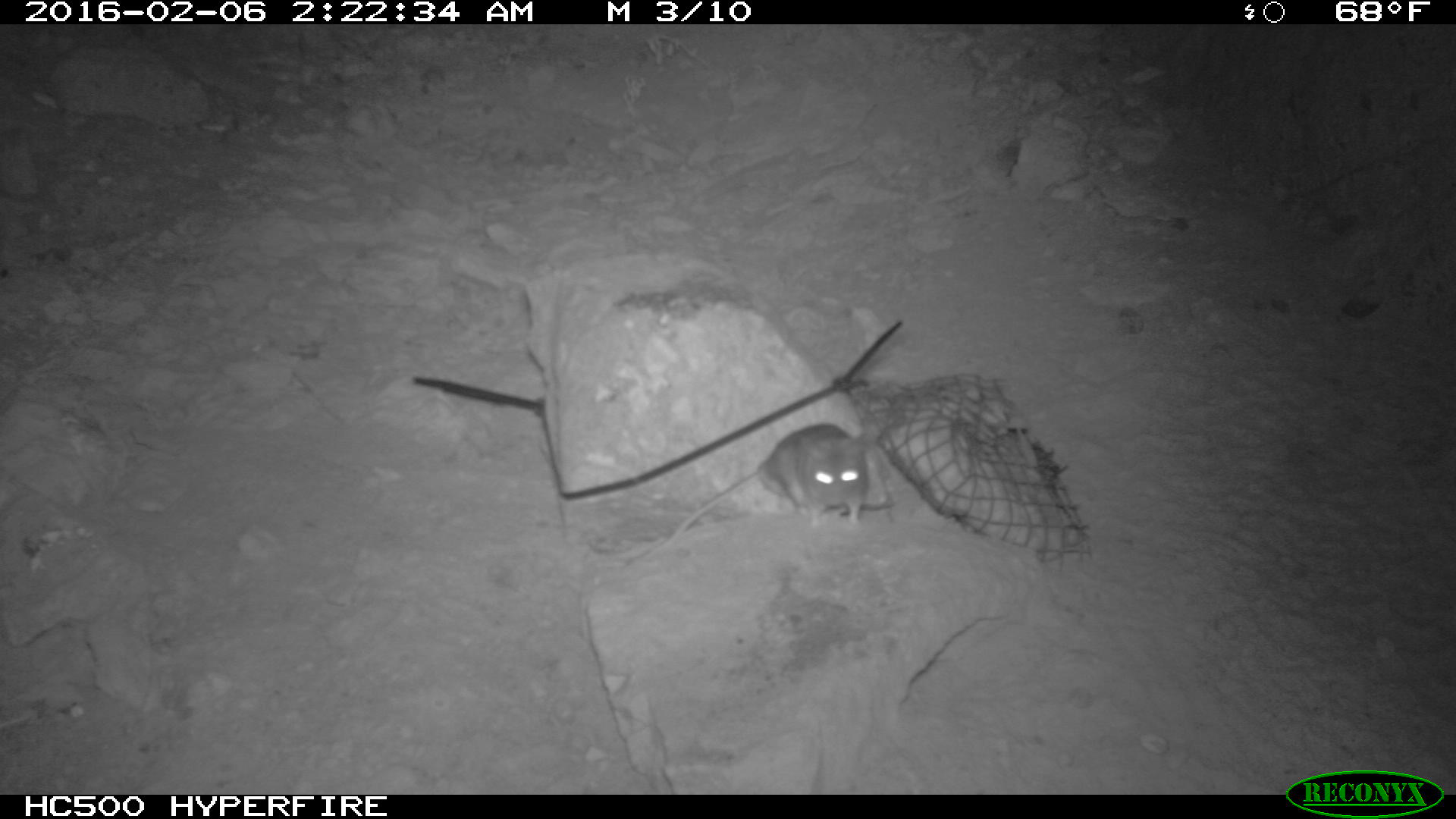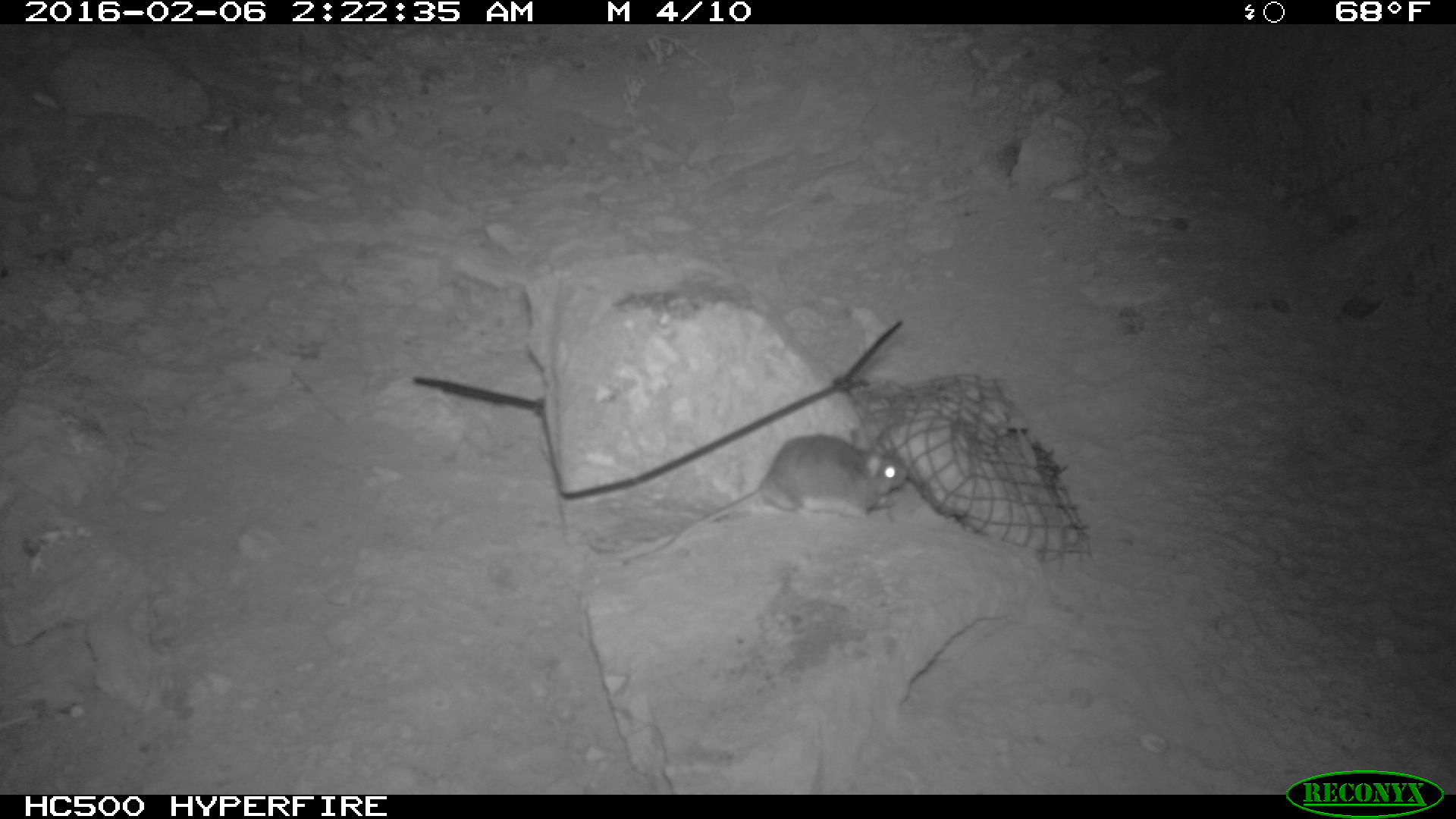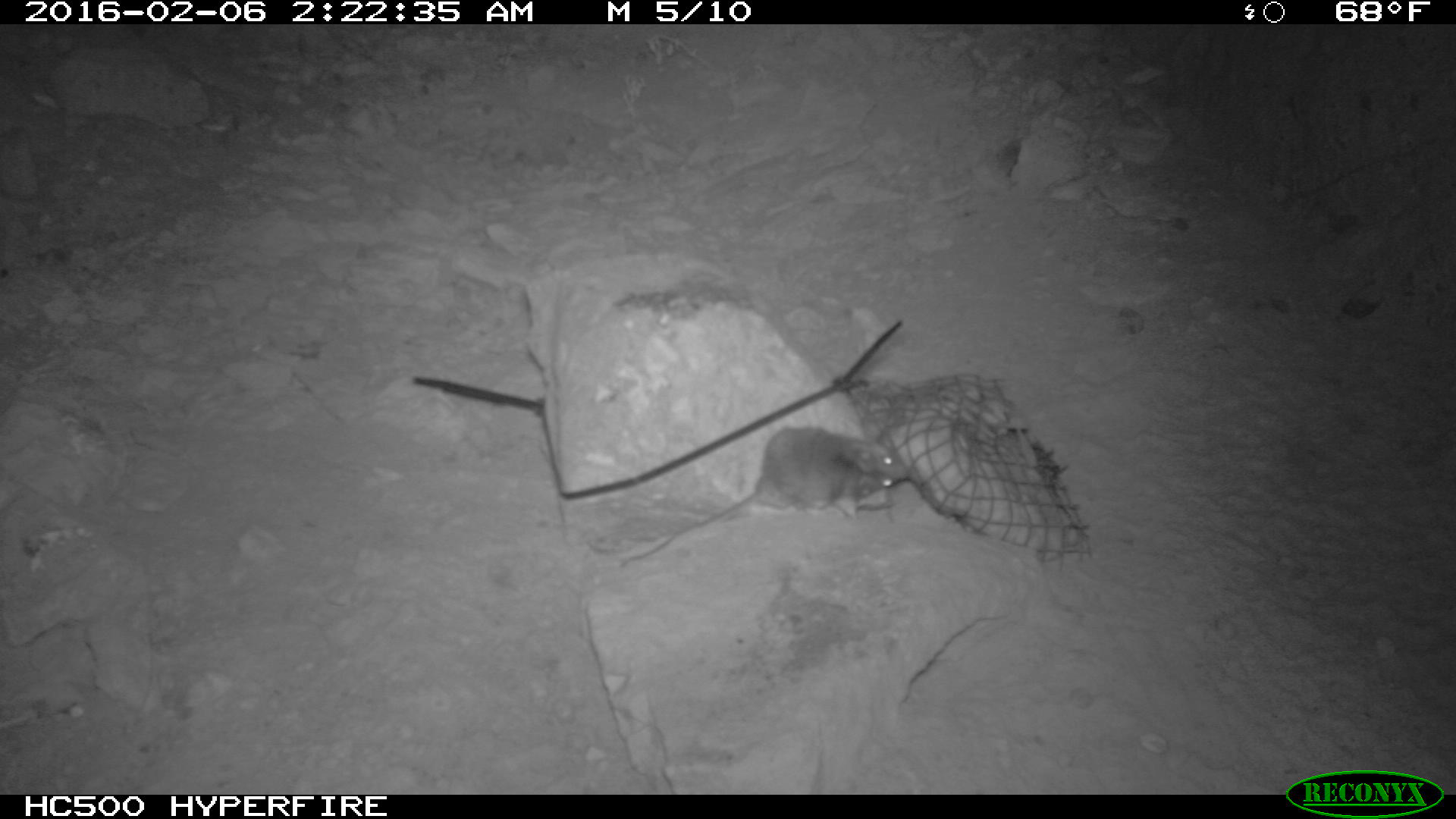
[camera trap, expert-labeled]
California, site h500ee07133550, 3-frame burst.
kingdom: Animalia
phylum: Chordata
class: Mammalia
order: Rodentia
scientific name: Rodentia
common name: rodent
Rodent (Rodentia).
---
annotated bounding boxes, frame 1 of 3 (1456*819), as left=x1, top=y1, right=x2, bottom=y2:
rodent: left=626, top=422, right=878, bottom=564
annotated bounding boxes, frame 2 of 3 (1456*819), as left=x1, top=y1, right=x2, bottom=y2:
rodent: left=619, top=428, right=909, bottom=563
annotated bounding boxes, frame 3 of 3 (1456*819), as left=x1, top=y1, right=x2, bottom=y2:
rodent: left=620, top=423, right=907, bottom=563